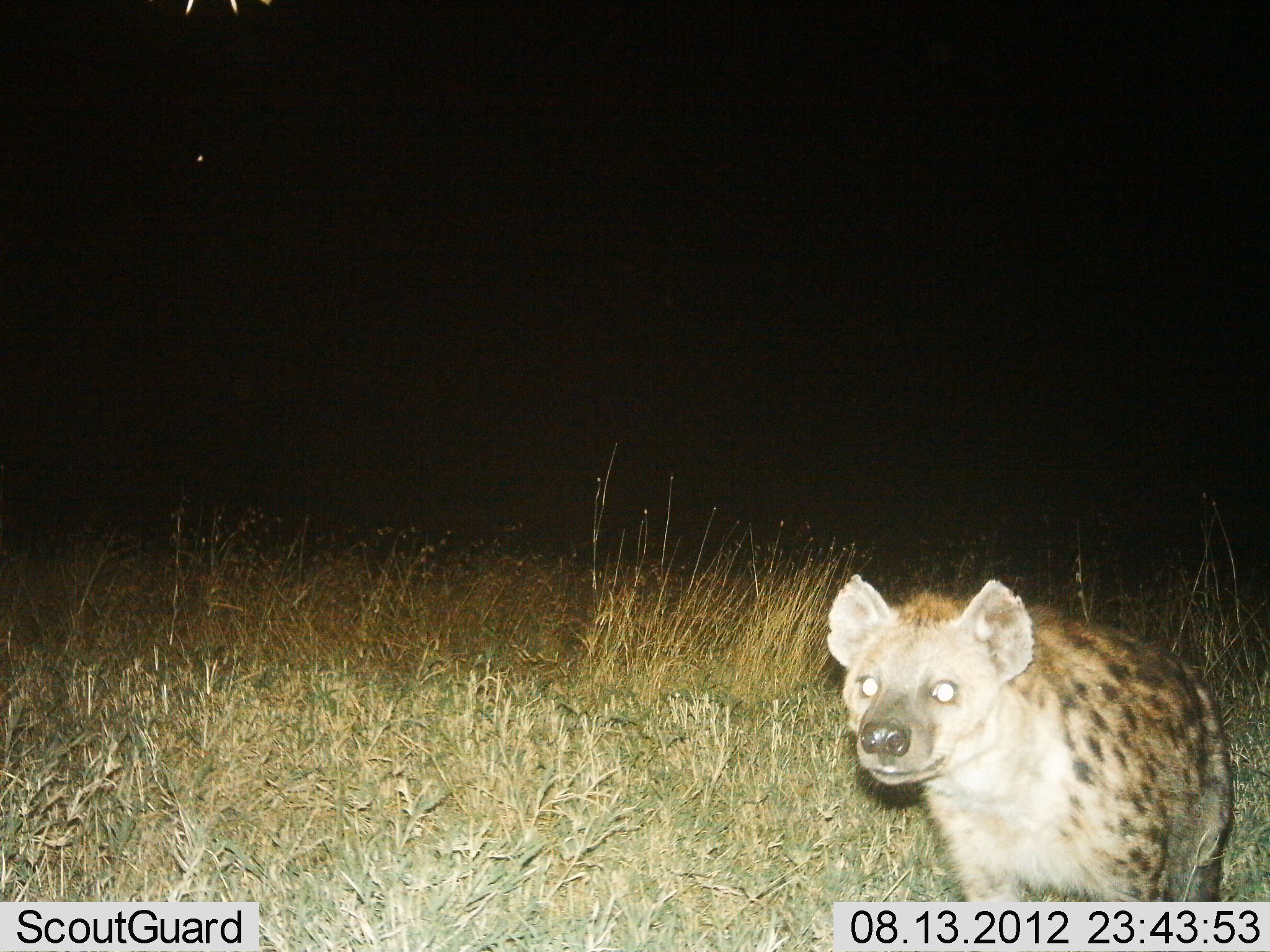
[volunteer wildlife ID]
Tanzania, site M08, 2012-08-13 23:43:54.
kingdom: Animalia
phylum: Chordata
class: Mammalia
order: Carnivora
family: Hyaenidae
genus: Crocuta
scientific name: Crocuta crocuta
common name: spotted hyena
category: hyenaspotted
Hyenaspotted (spotted hyena) (Crocuta crocuta), count 1. Behavior (volunteer vote fractions): standing 90%, resting 0%, moving 10%, interacting 0%. Young present (vote fraction): 0%. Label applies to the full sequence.